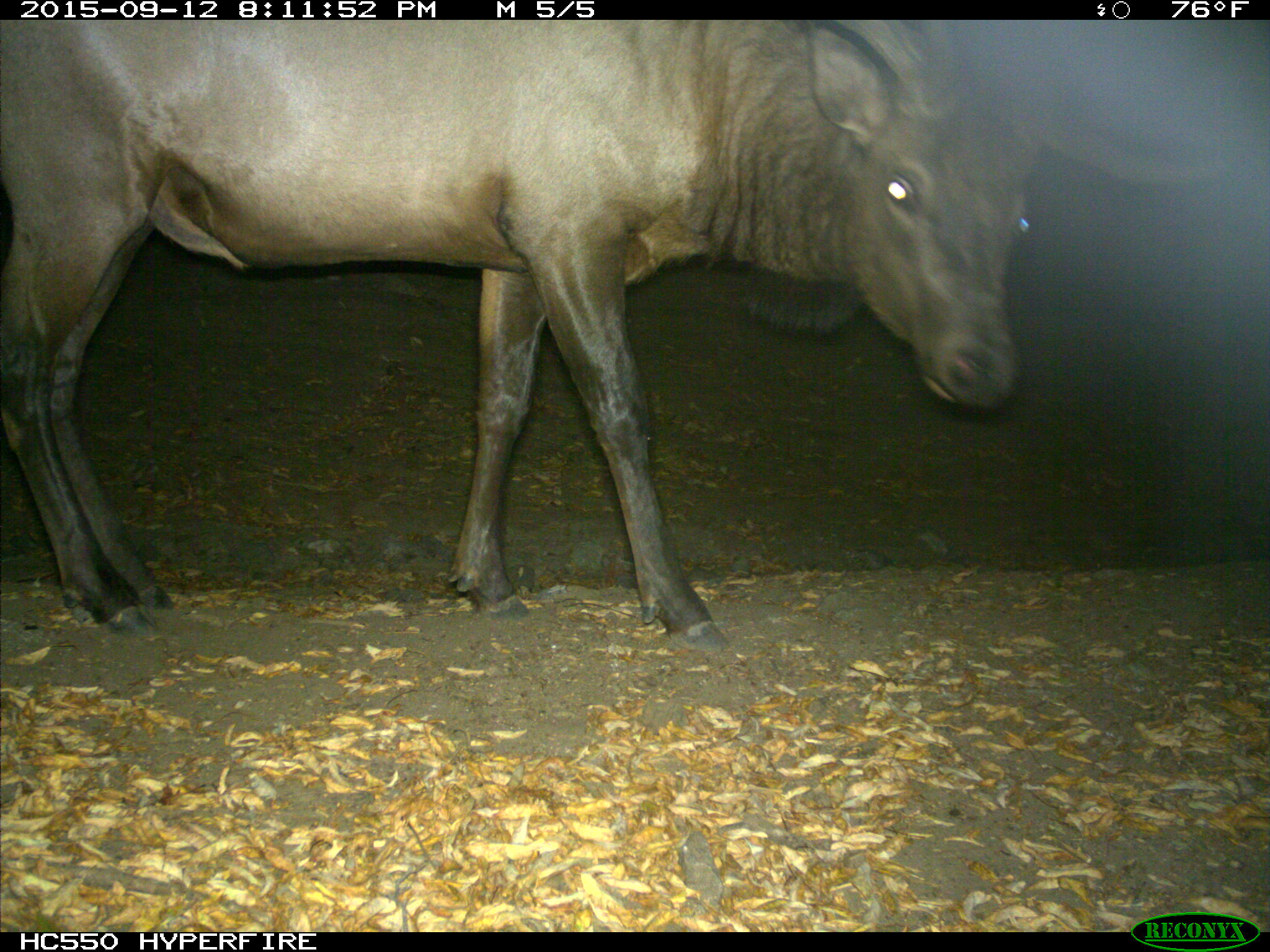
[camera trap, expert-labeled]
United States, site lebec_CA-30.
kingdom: Animalia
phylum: Chordata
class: Mammalia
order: Artiodactyla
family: Cervidae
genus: Cervus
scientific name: Cervus canadensis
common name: elk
Cervus canadensis (elk).